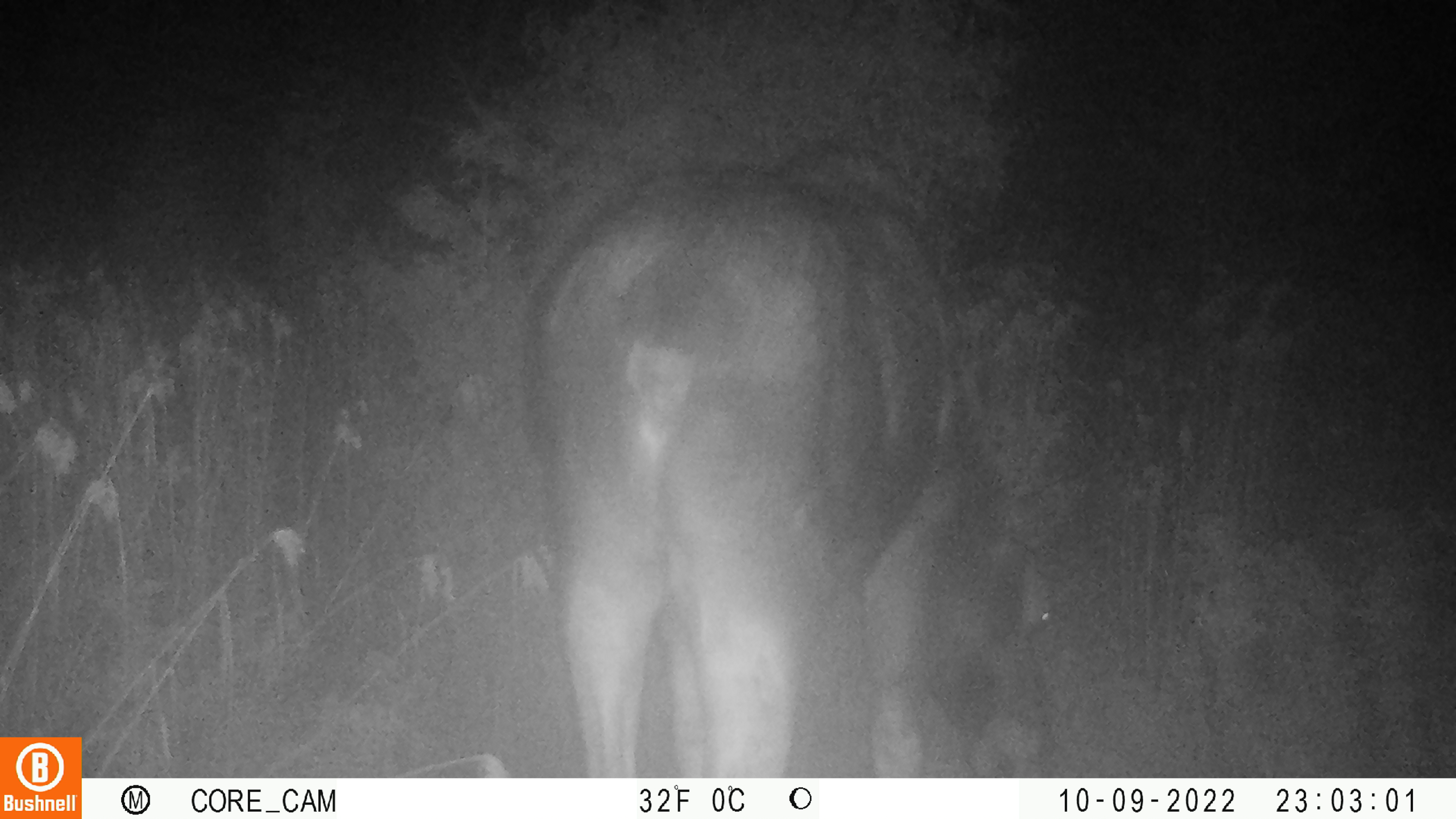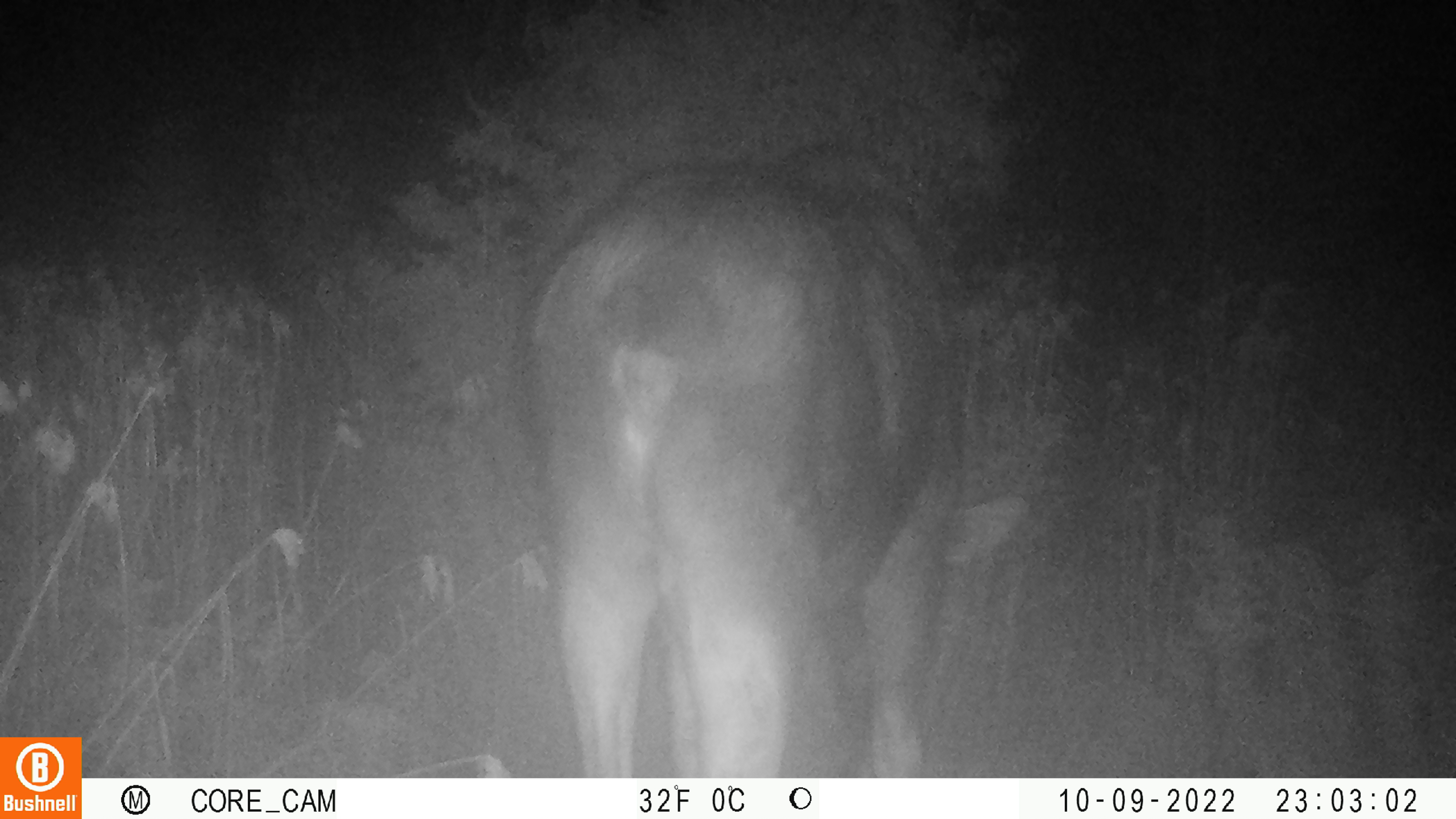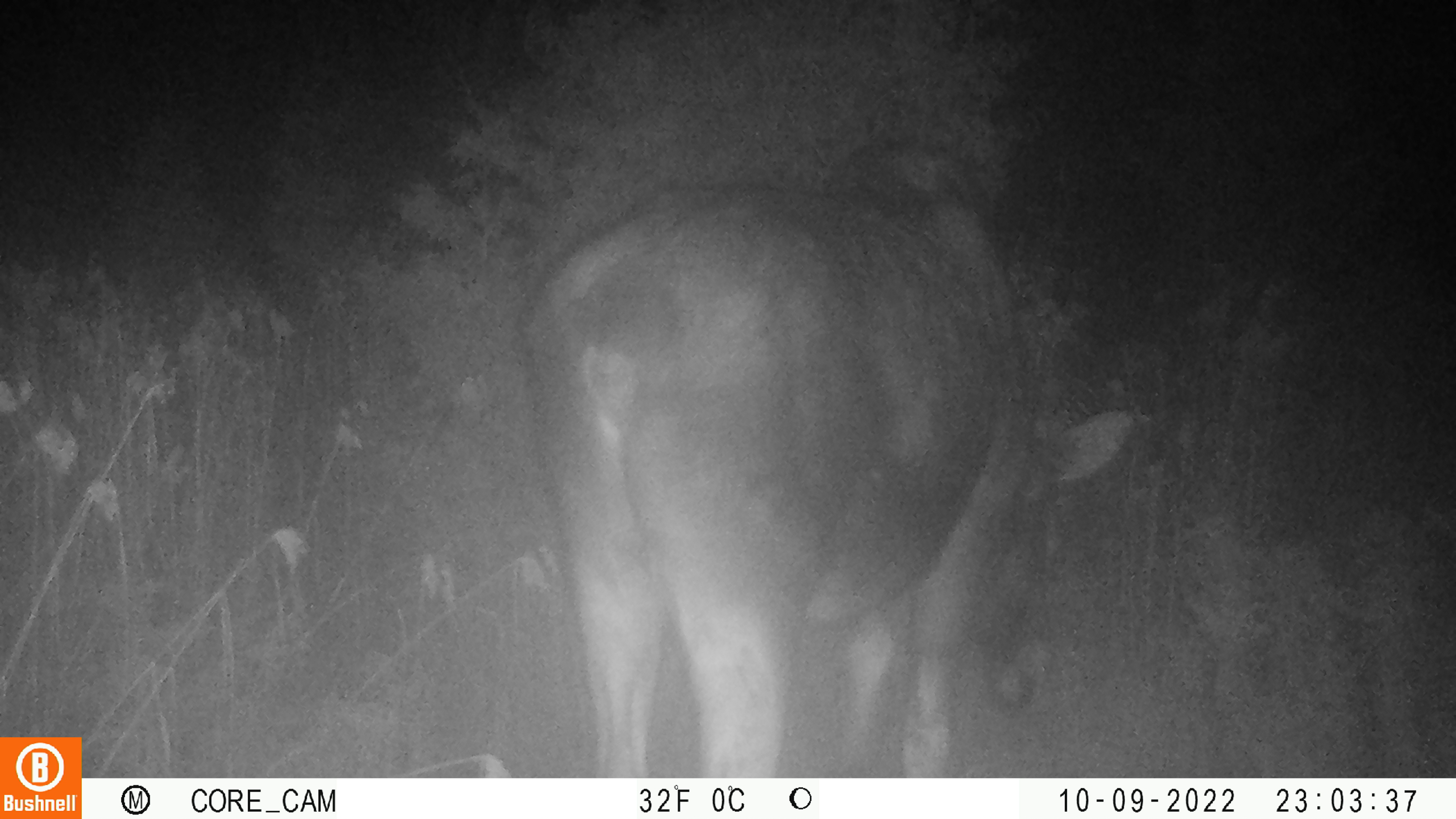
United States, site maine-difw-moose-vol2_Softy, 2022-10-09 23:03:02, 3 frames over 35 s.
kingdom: Animalia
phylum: Chordata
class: Mammalia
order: Artiodactyla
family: Cervidae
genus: Alces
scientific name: Alces alces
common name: moose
Moose (Alces alces).